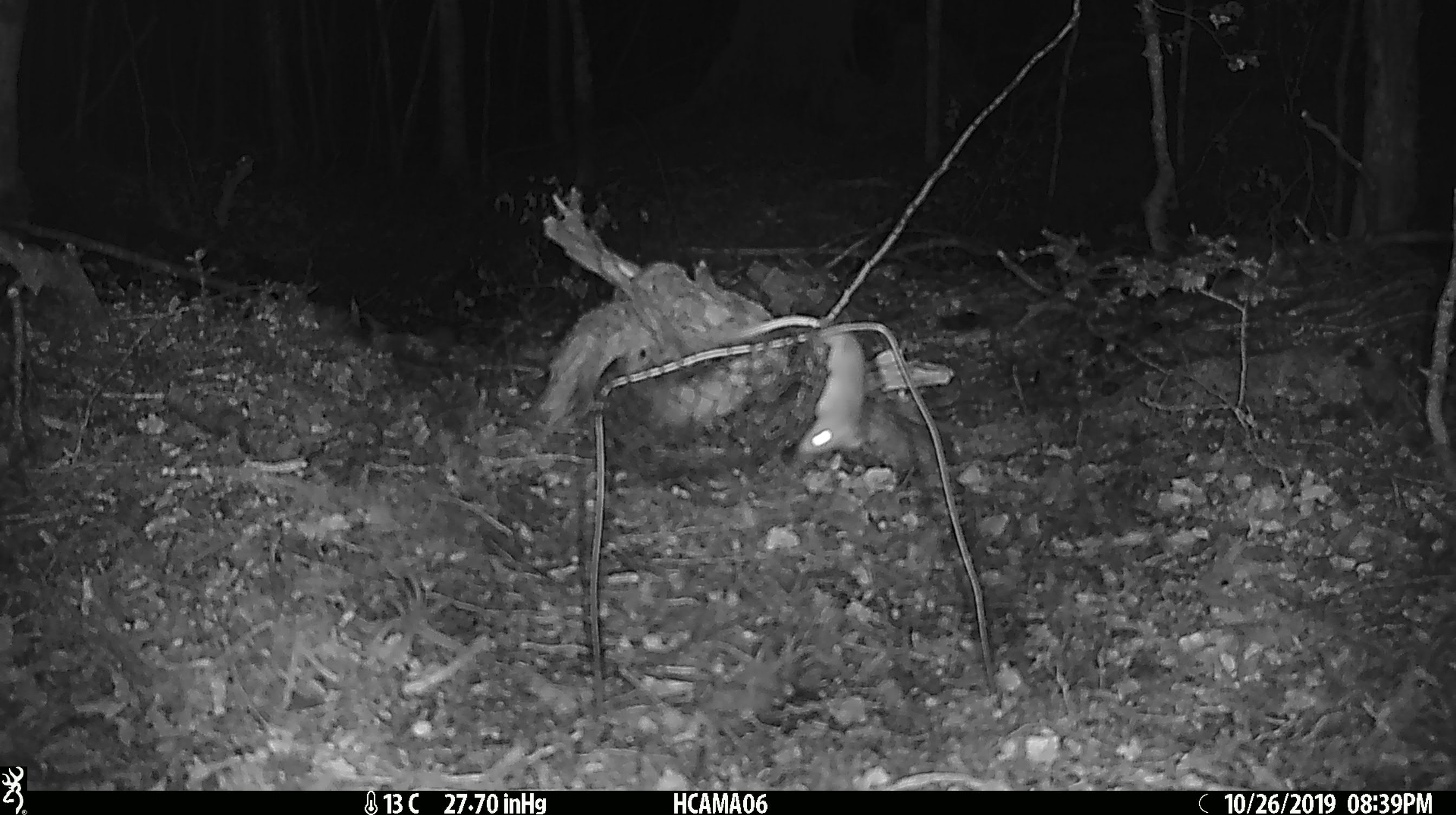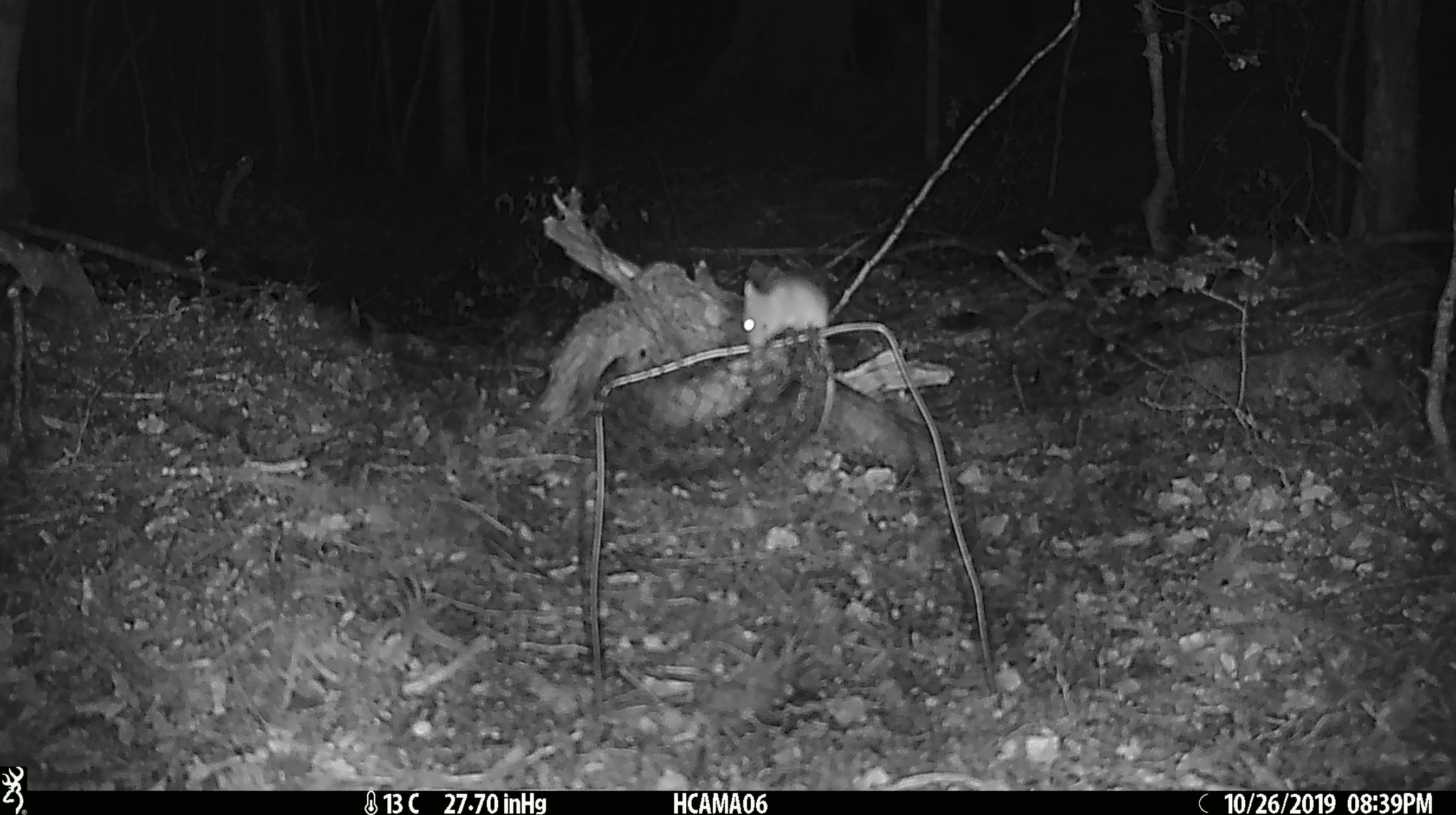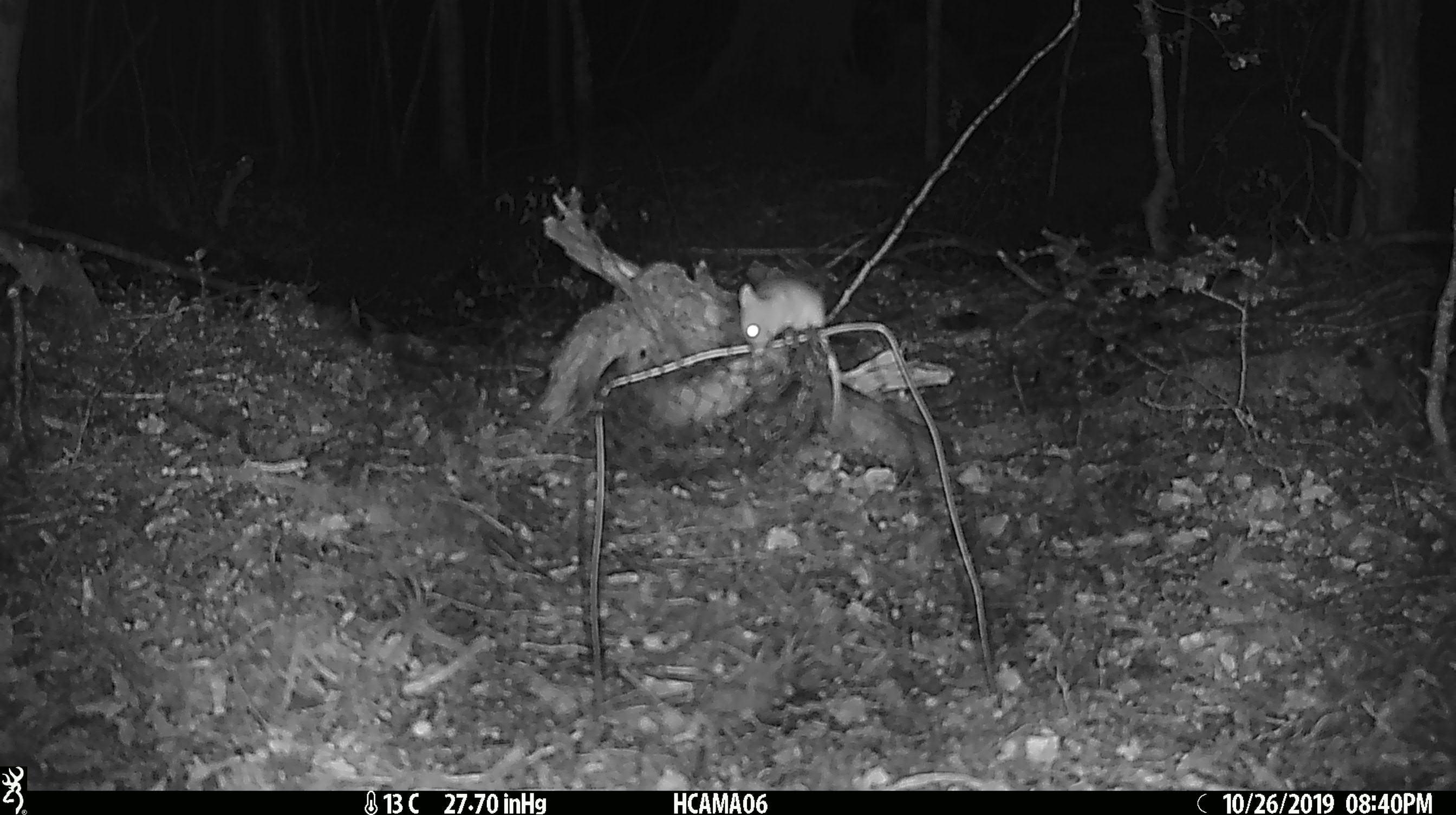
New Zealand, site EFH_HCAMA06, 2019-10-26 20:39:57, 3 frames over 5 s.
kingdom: Animalia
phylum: Chordata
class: Mammalia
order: Rodentia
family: Muridae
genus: Mus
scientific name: Mus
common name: mouse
Mouse (Mus).